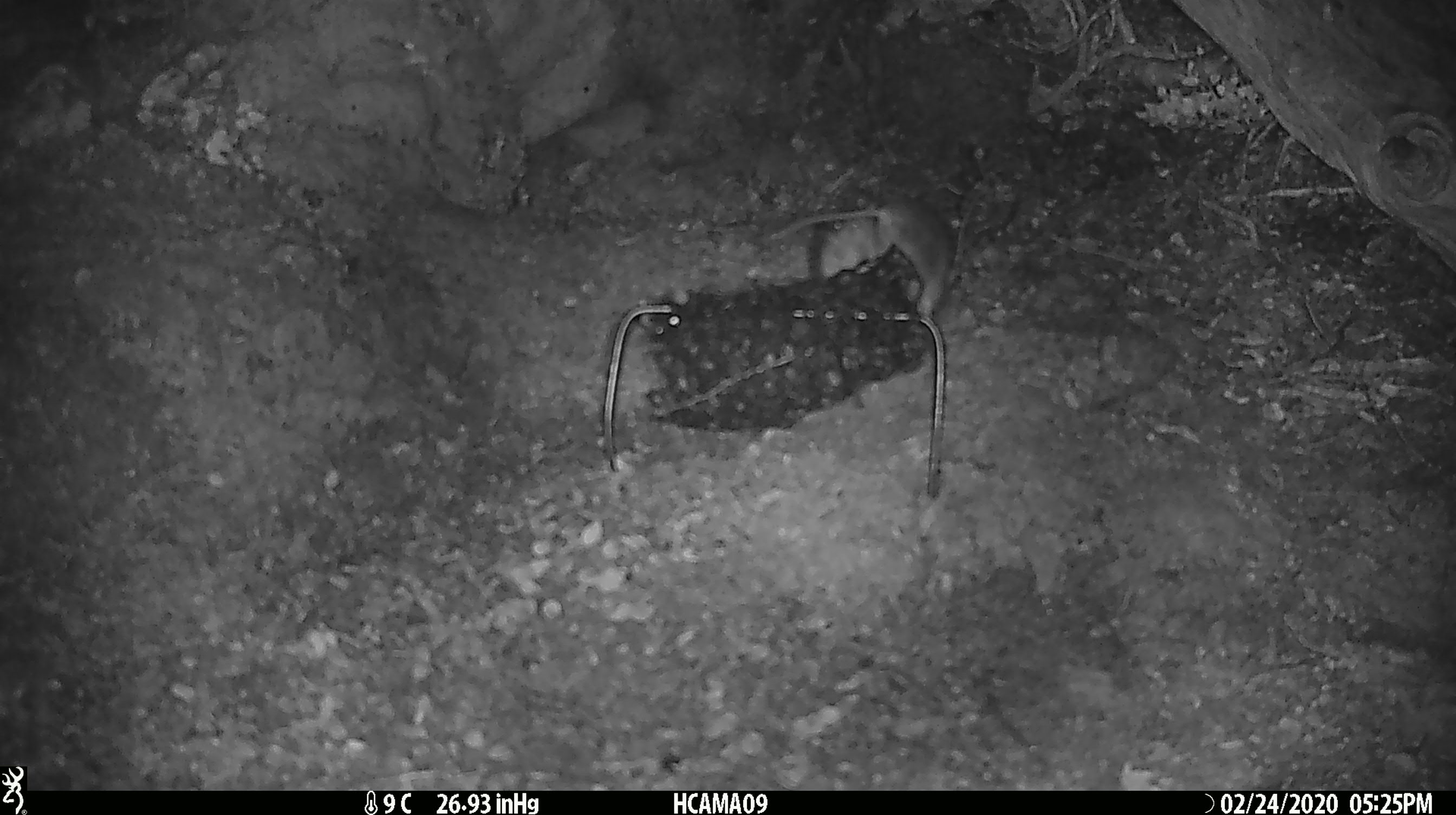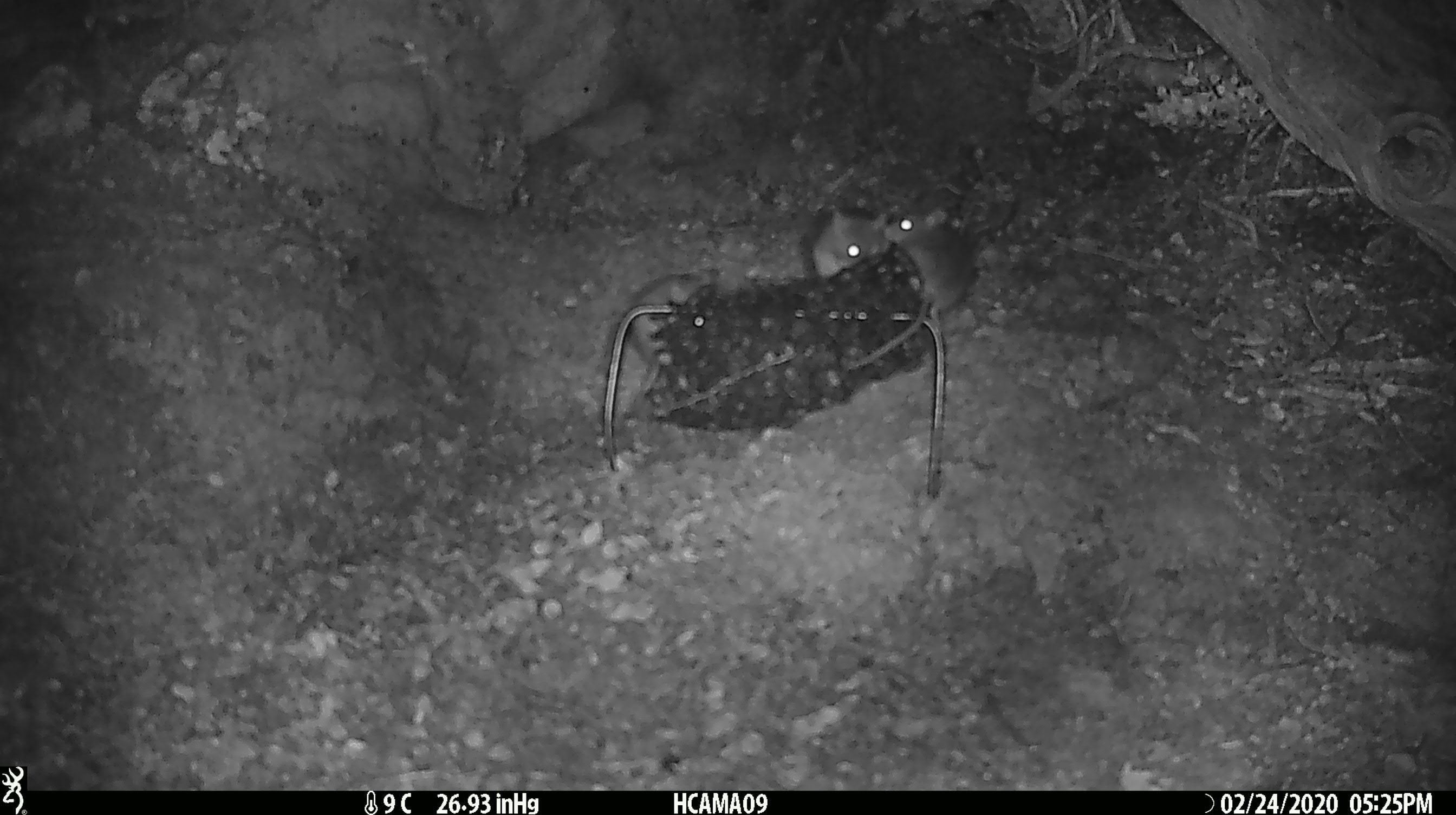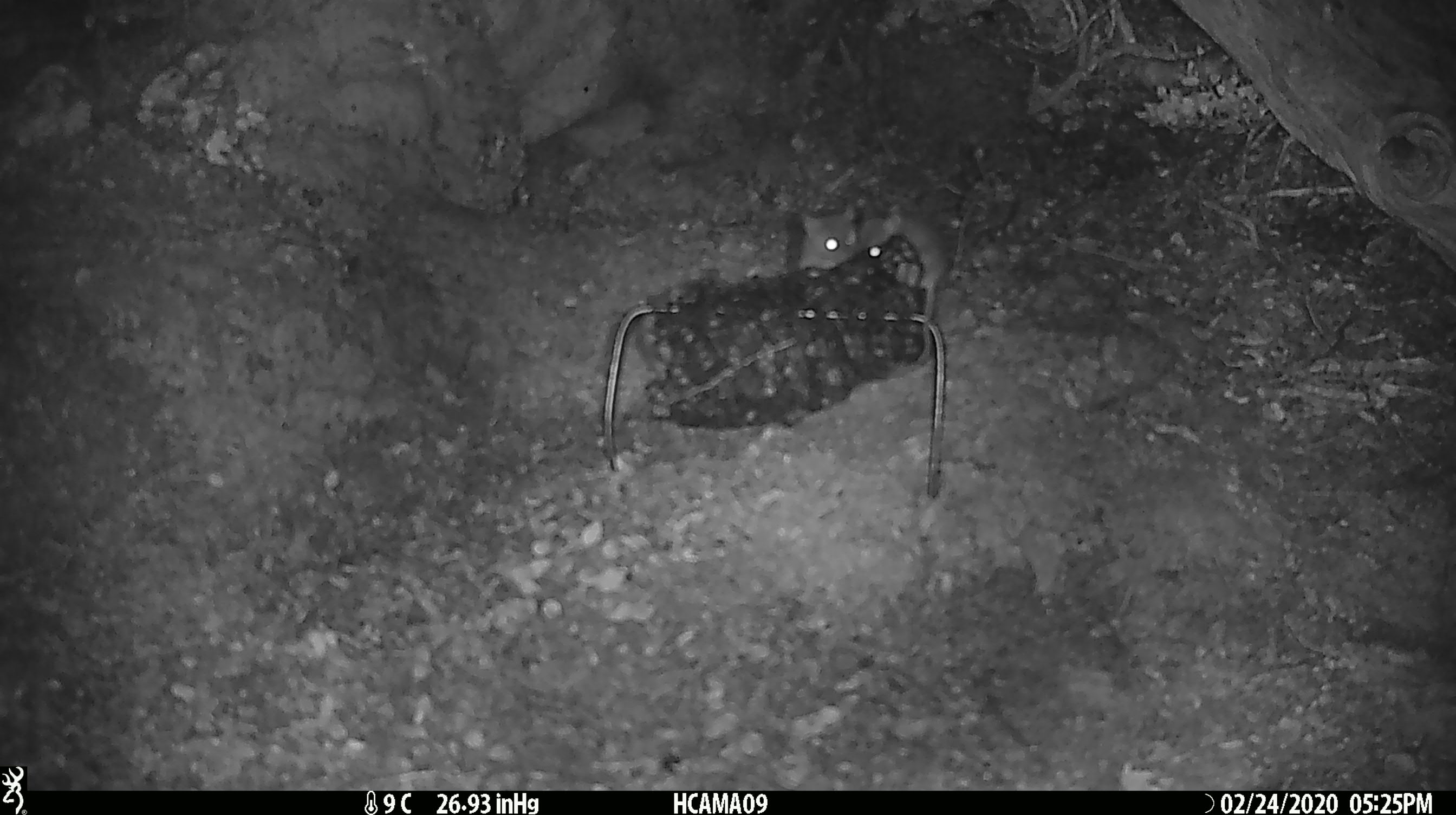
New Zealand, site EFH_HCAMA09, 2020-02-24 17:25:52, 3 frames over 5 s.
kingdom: Animalia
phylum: Chordata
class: Mammalia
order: Rodentia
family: Muridae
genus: Mus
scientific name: Mus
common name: mouse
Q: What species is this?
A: Mouse (Mus).